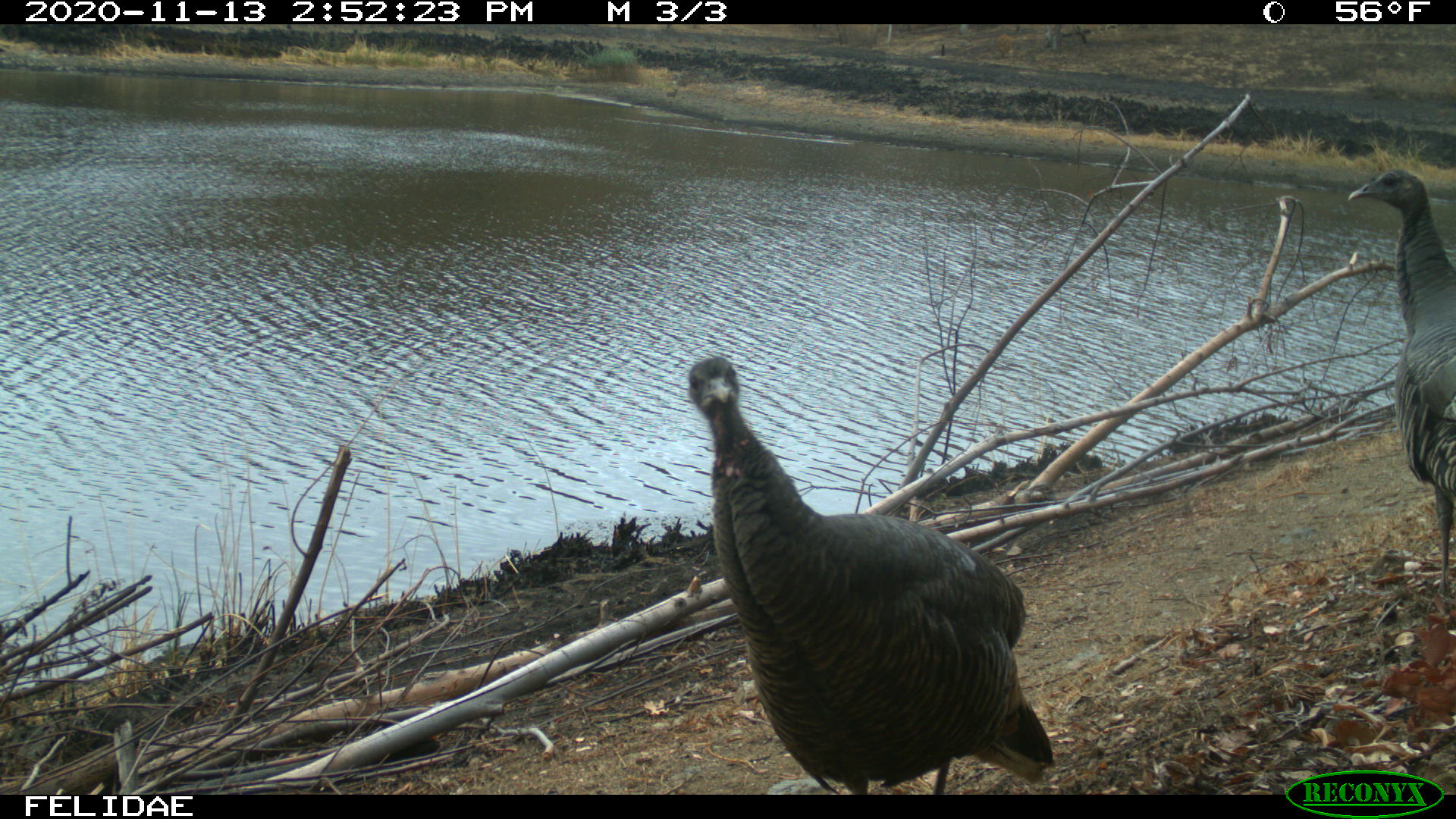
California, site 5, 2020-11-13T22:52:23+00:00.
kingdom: Animalia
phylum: Chordata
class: Aves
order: Galliformes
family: Phasianidae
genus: Meleagris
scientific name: Meleagris gallopavo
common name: turkey